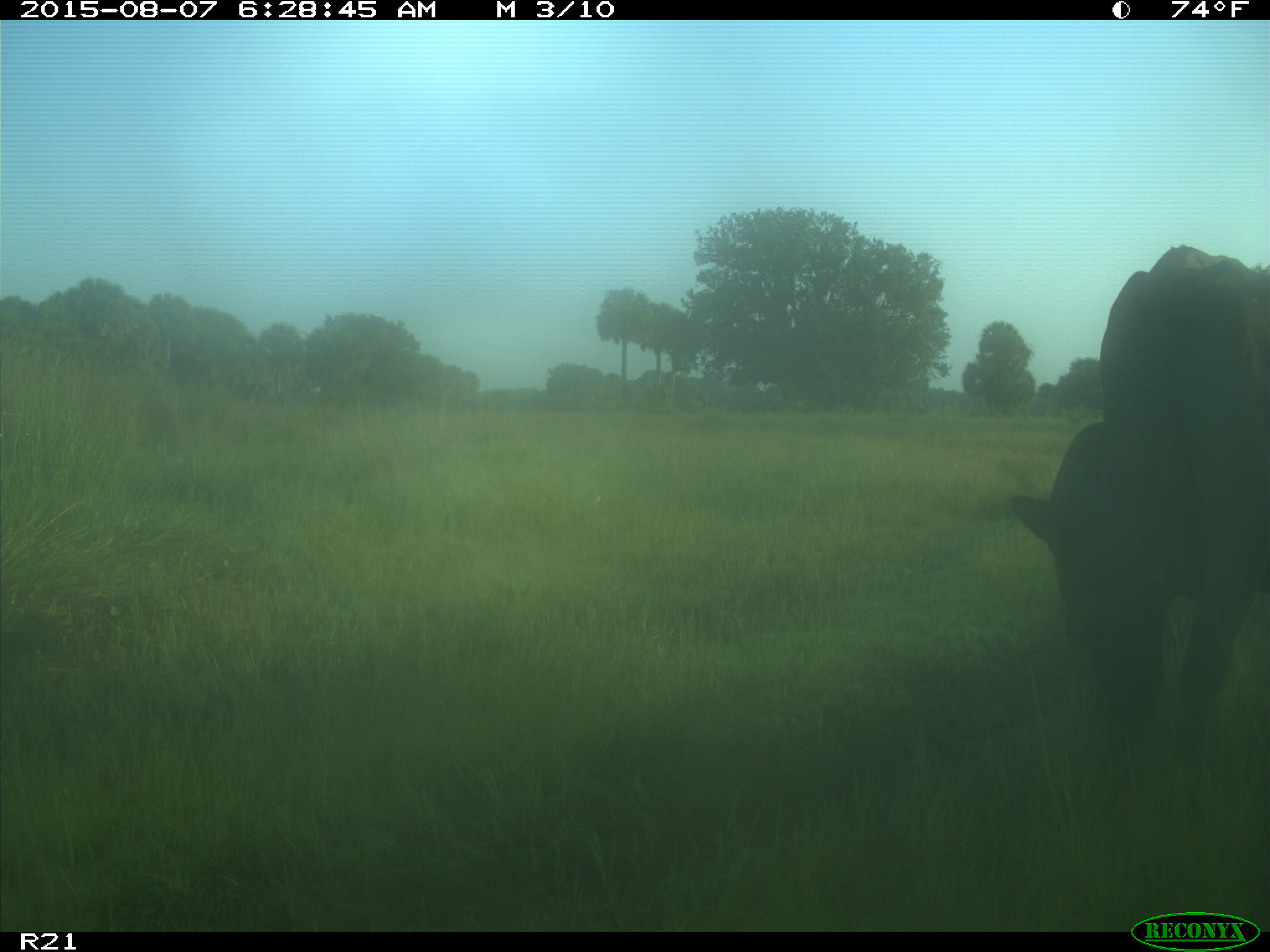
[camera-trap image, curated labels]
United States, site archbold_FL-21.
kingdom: Animalia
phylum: Chordata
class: Mammalia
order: Artiodactyla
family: Bovidae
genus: Bos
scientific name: Bos taurus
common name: domestic cow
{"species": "Bos taurus (domestic cow)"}